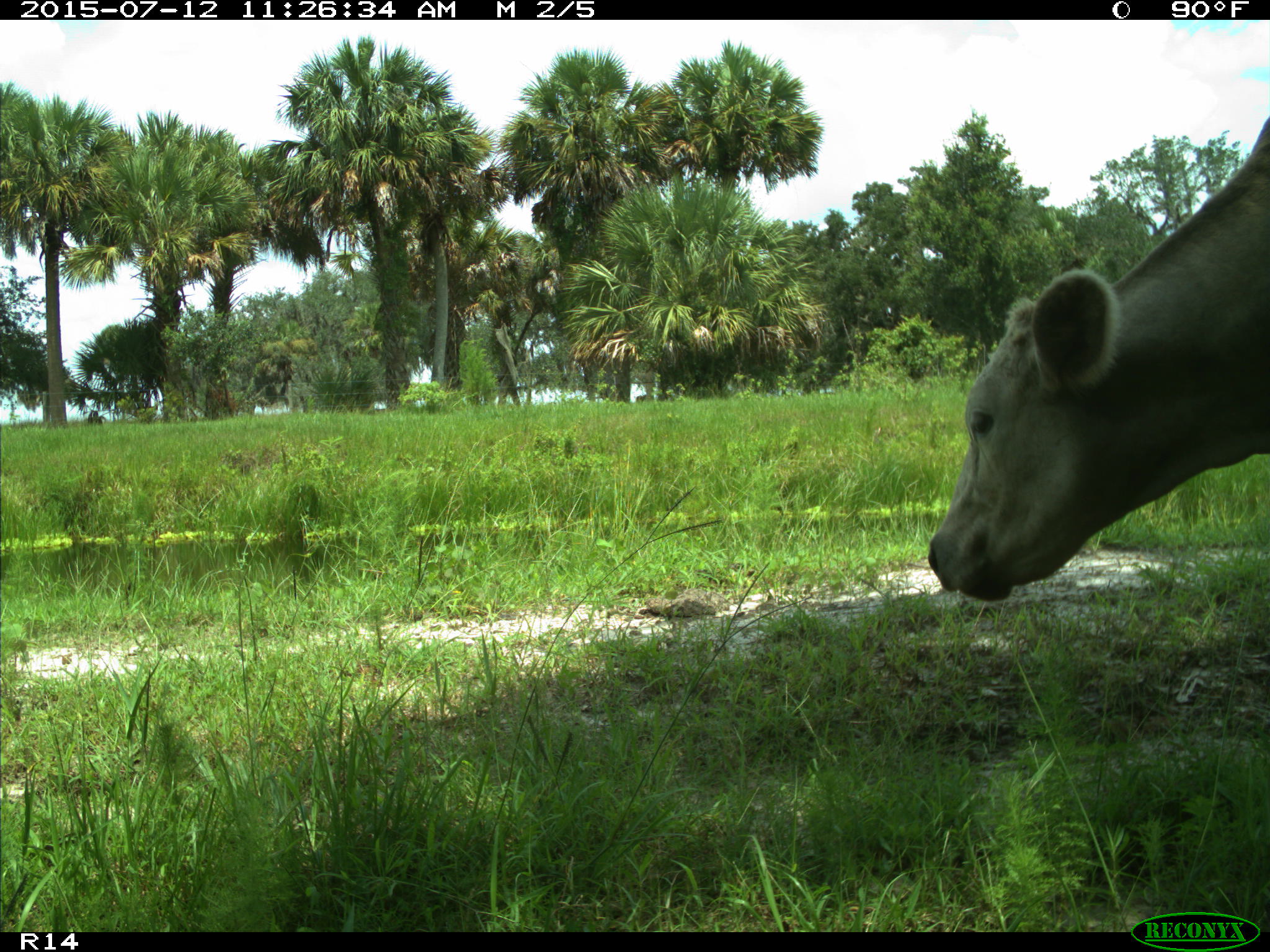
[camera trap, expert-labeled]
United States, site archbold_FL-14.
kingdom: Animalia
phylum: Chordata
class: Mammalia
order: Artiodactyla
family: Bovidae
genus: Bos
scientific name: Bos taurus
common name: domestic cow